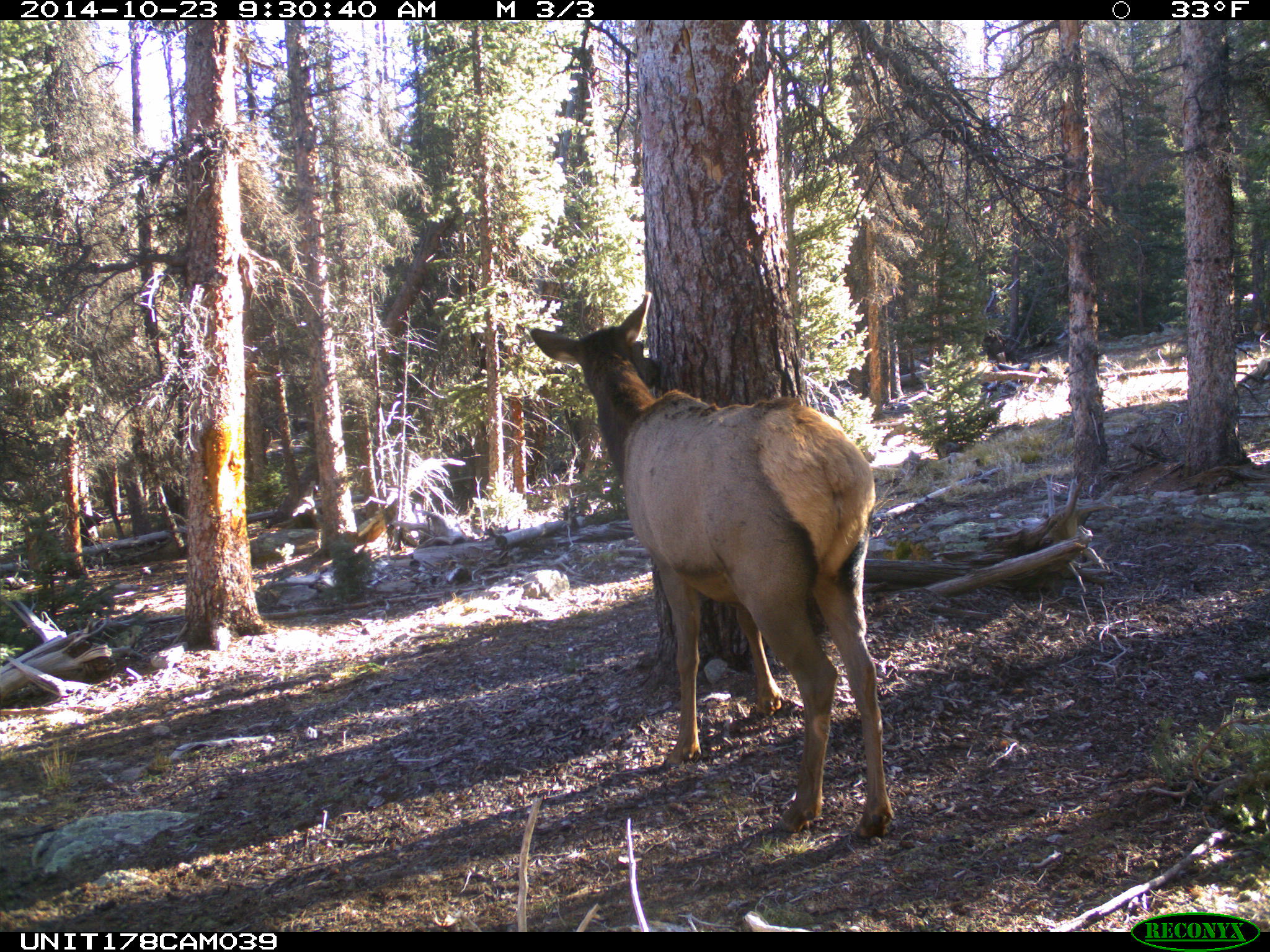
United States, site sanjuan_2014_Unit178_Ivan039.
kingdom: Animalia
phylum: Chordata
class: Mammalia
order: Artiodactyla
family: Cervidae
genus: Cervus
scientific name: Cervus elaphus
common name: red deer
Cervus elaphus (red deer).